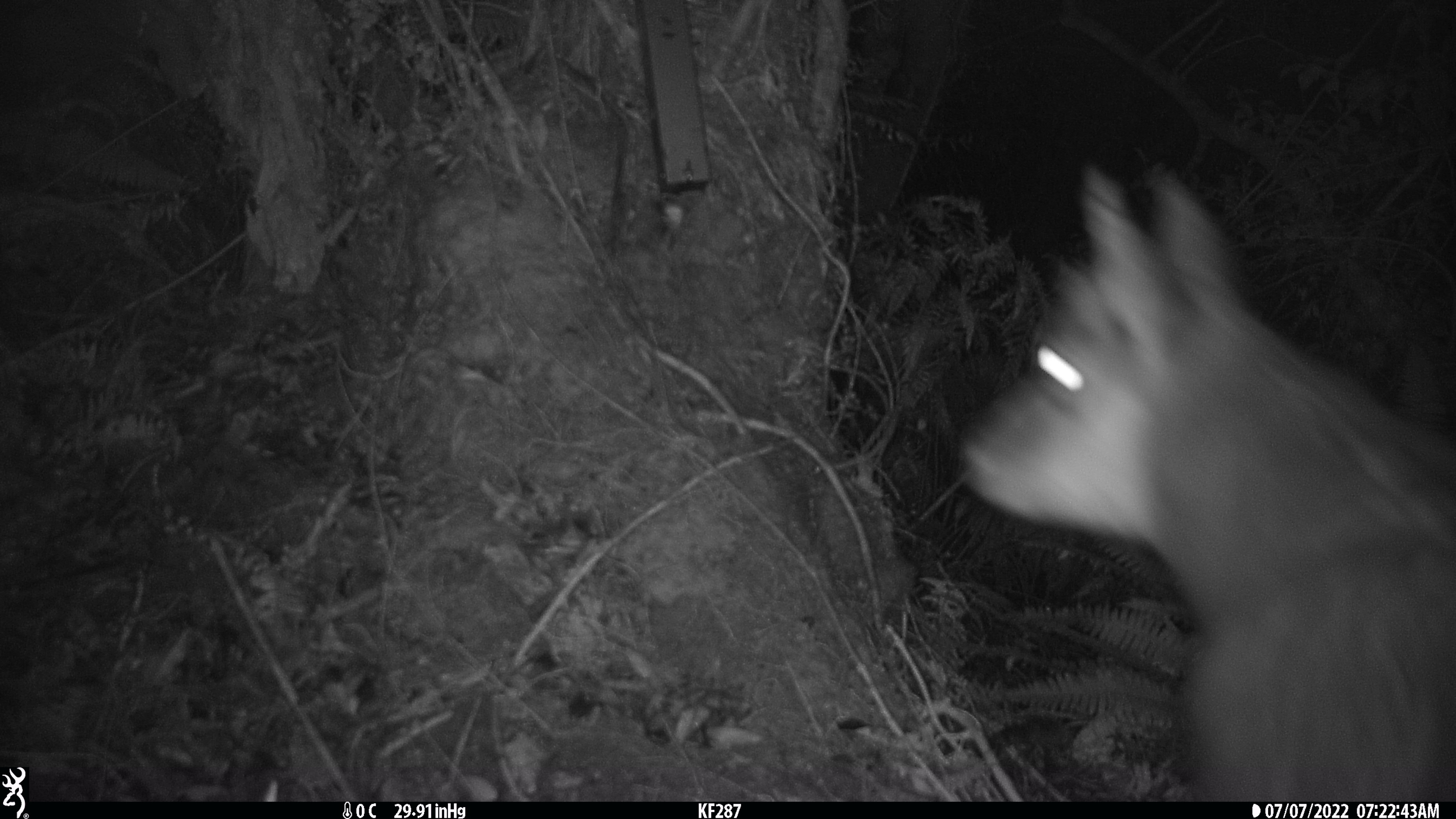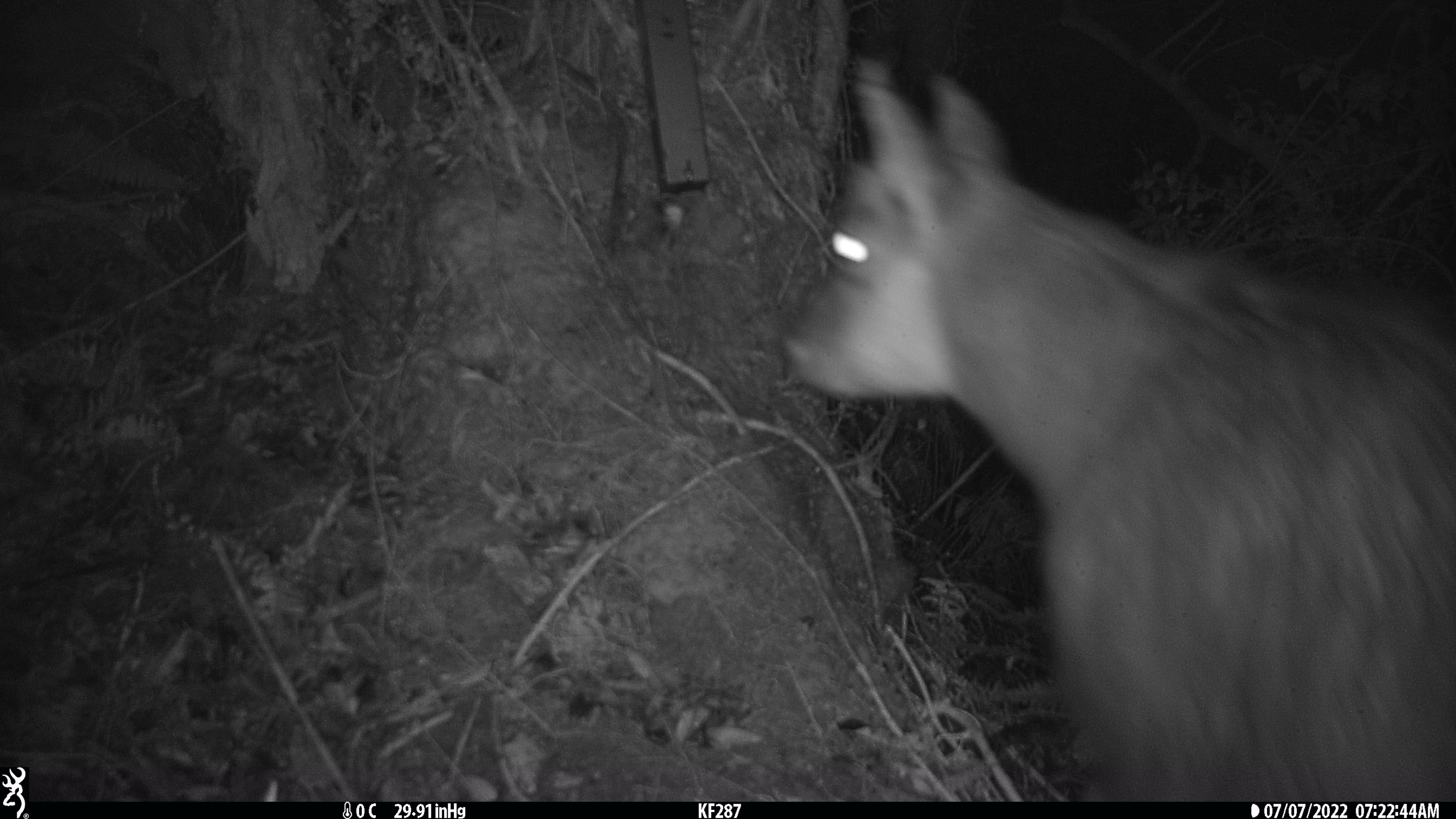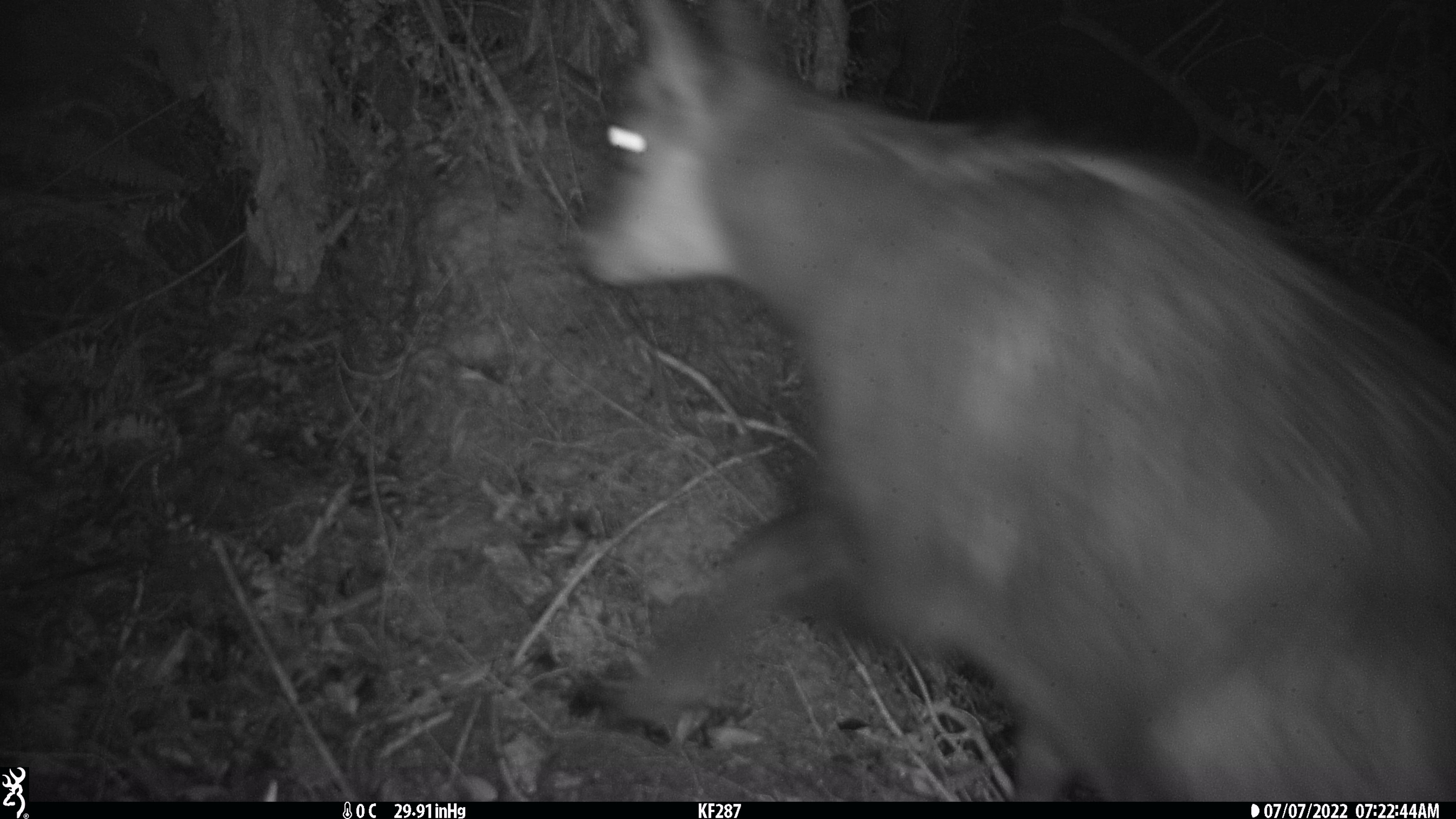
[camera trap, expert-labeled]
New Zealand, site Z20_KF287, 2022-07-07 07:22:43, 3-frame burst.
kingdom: Animalia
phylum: Chordata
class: Mammalia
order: Artiodactyla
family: Bovidae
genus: Rupicapra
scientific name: Rupicapra rupicapra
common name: alpine chamois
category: chamois